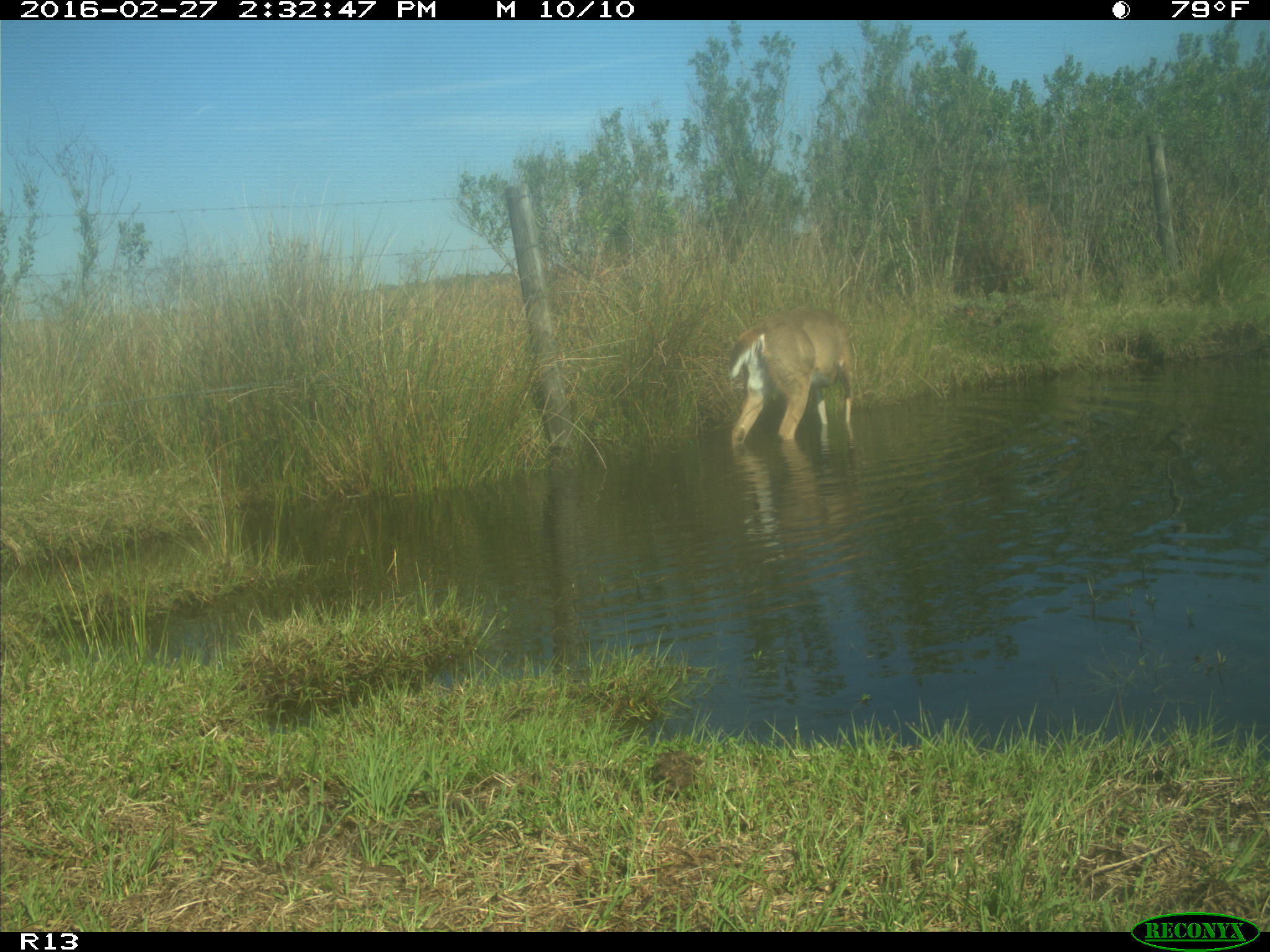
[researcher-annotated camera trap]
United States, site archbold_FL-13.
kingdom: Animalia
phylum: Chordata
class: Mammalia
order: Artiodactyla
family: Cervidae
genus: Odocoileus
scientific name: Odocoileus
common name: deer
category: unidentified deer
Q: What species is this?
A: Unidentified deer (deer) (Odocoileus).